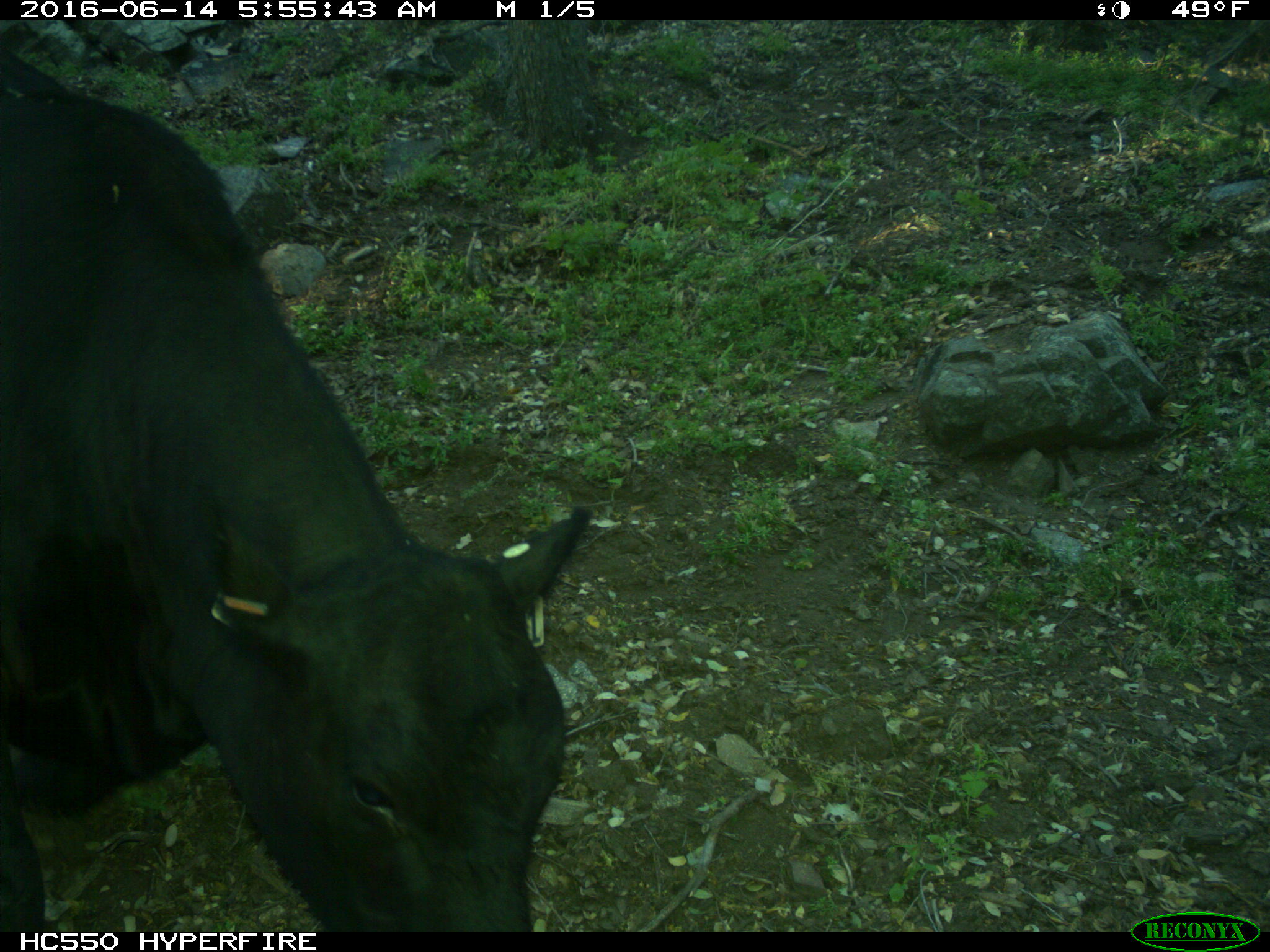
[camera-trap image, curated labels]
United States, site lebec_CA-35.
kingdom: Animalia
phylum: Chordata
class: Mammalia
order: Artiodactyla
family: Bovidae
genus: Bos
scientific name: Bos taurus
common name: domestic cow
Bos taurus (domestic cow).